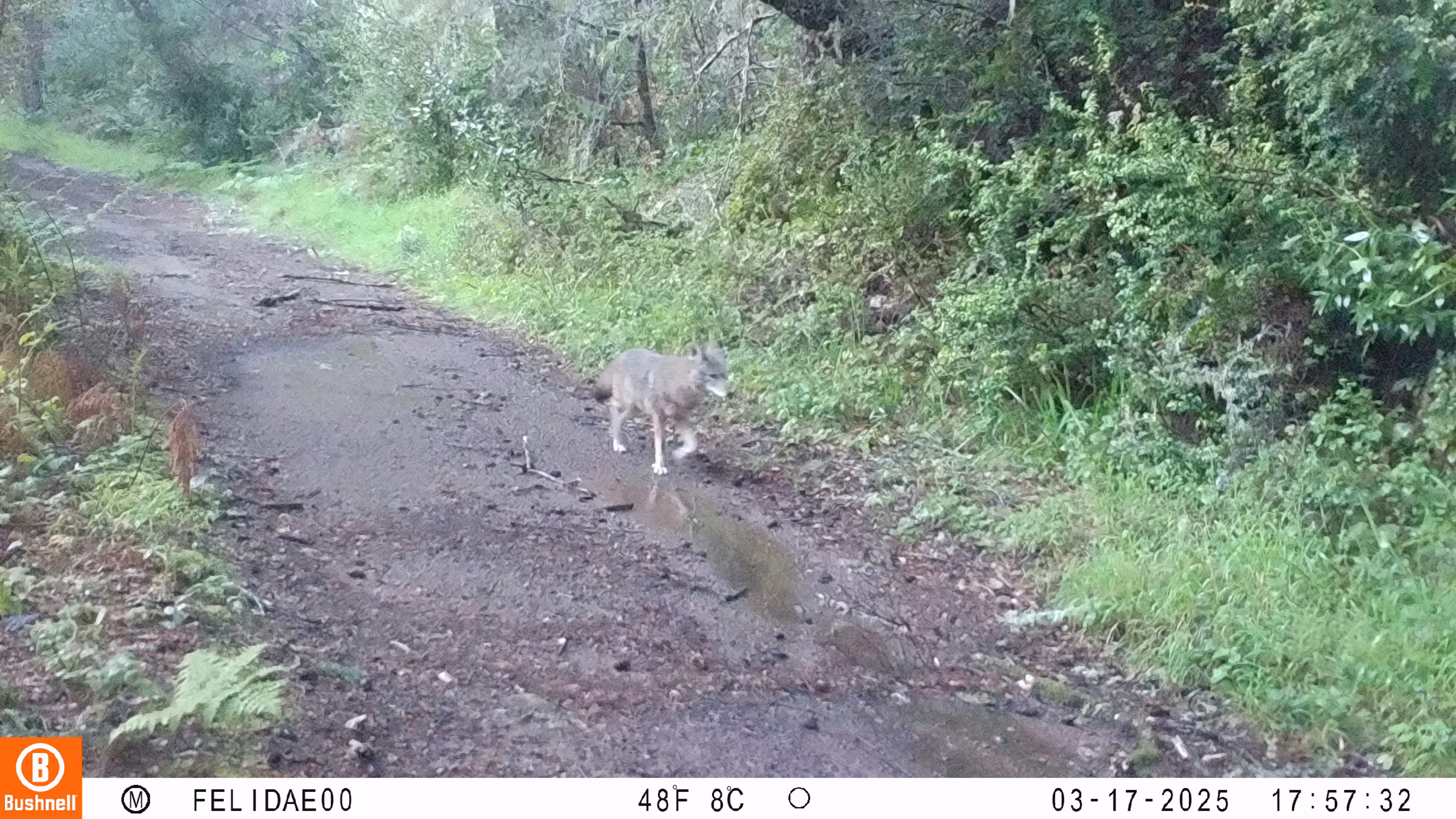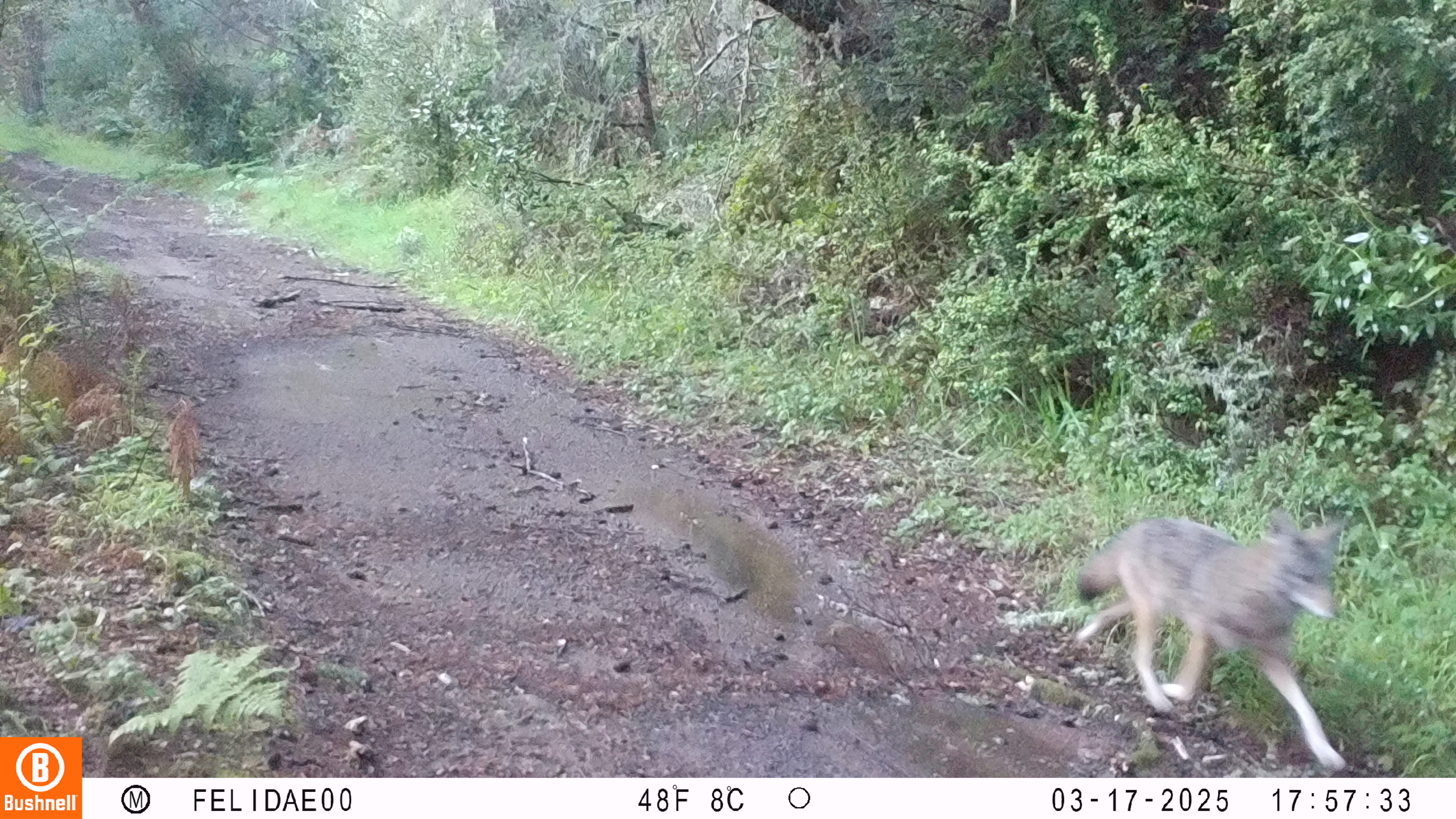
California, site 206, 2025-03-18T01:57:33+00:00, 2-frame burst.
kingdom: Animalia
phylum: Chordata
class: Mammalia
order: Carnivora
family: Canidae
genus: Canis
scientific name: Canis latrans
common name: coyote